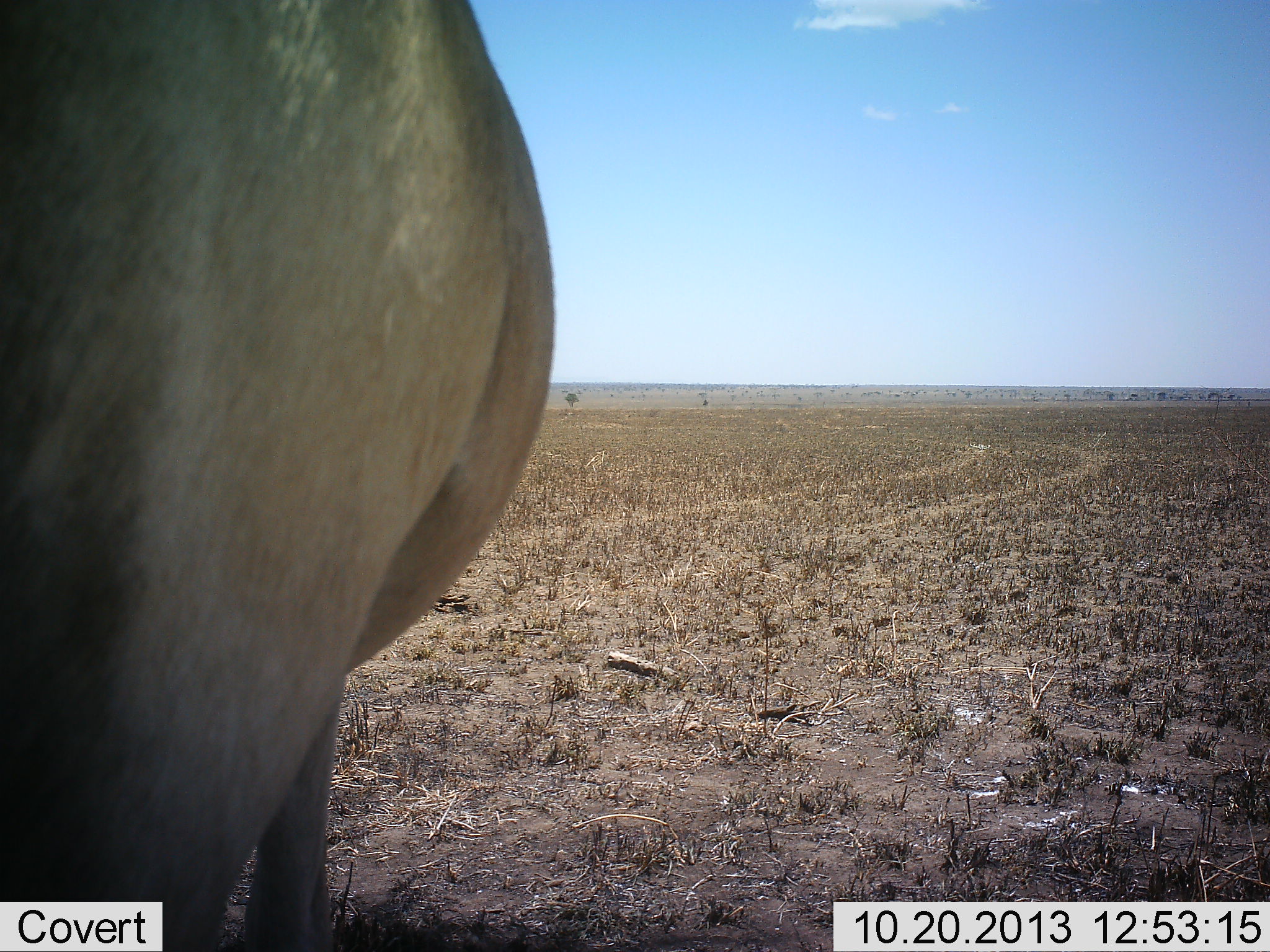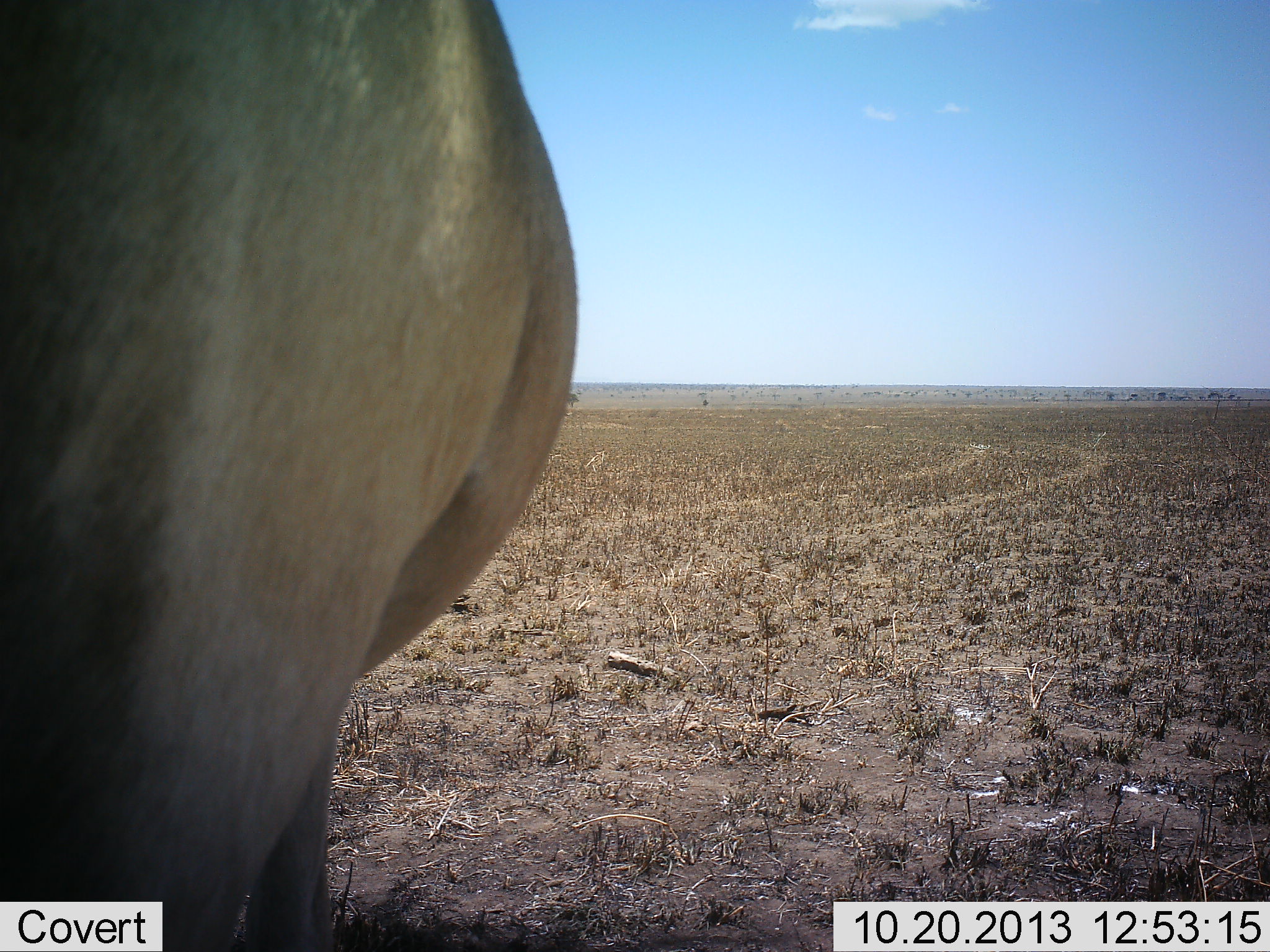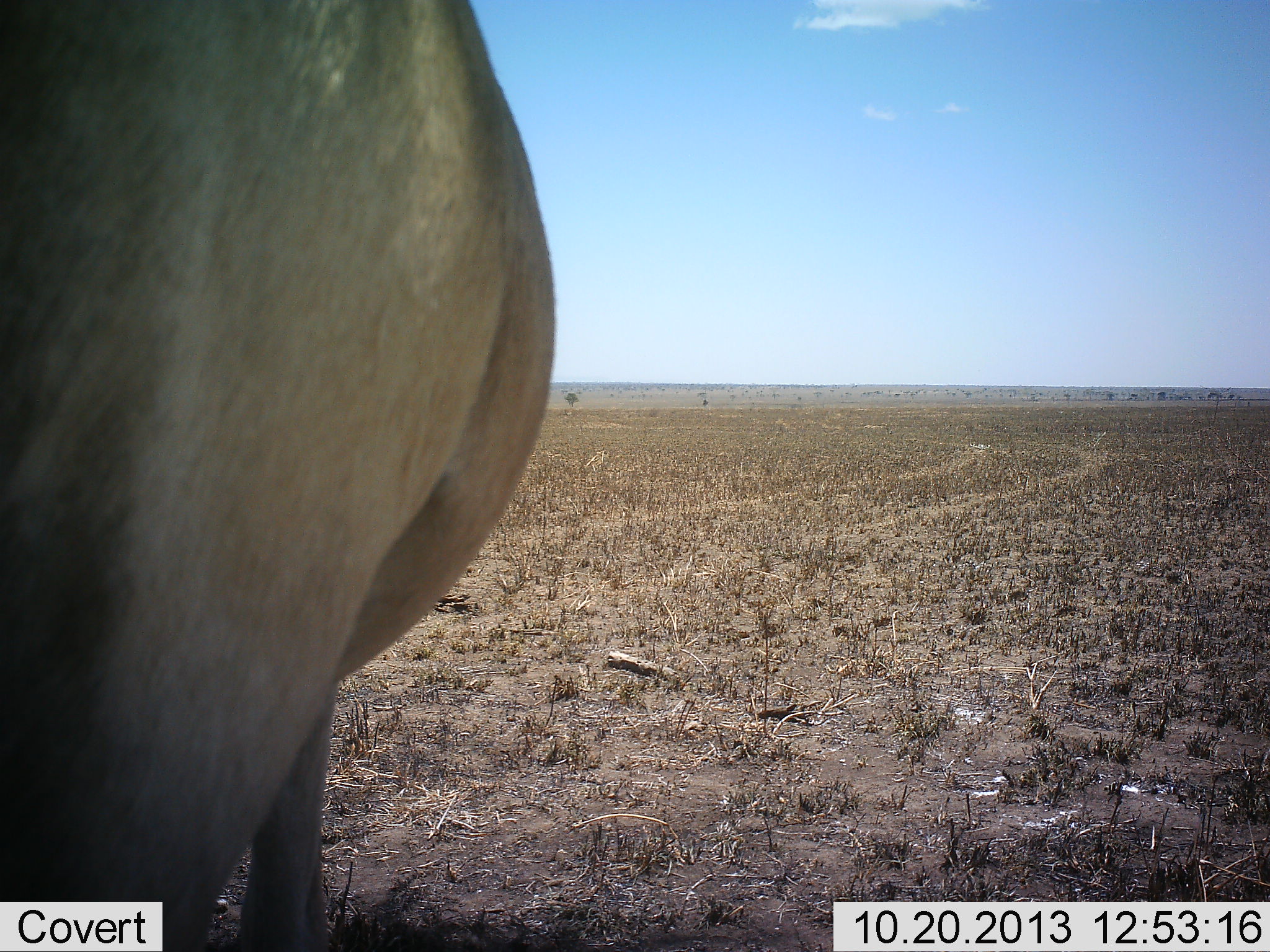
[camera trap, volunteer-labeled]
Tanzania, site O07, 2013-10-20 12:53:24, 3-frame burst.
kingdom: Animalia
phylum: Chordata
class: Mammalia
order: Artiodactyla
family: Bovidae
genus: Alcelaphus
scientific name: Alcelaphus buselaphus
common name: hartebeest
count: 1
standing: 100%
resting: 0%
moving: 0%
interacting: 0%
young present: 0%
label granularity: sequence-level